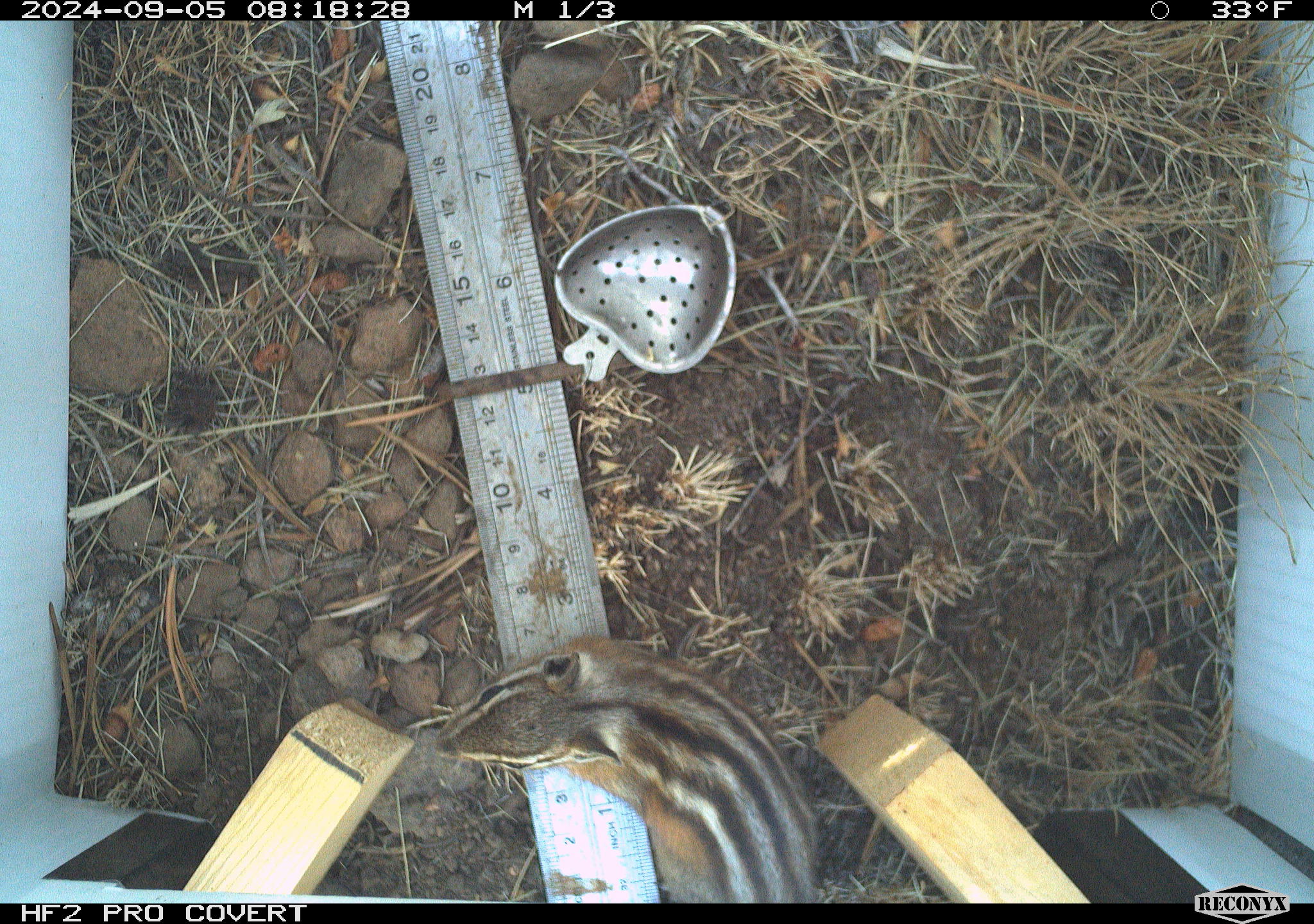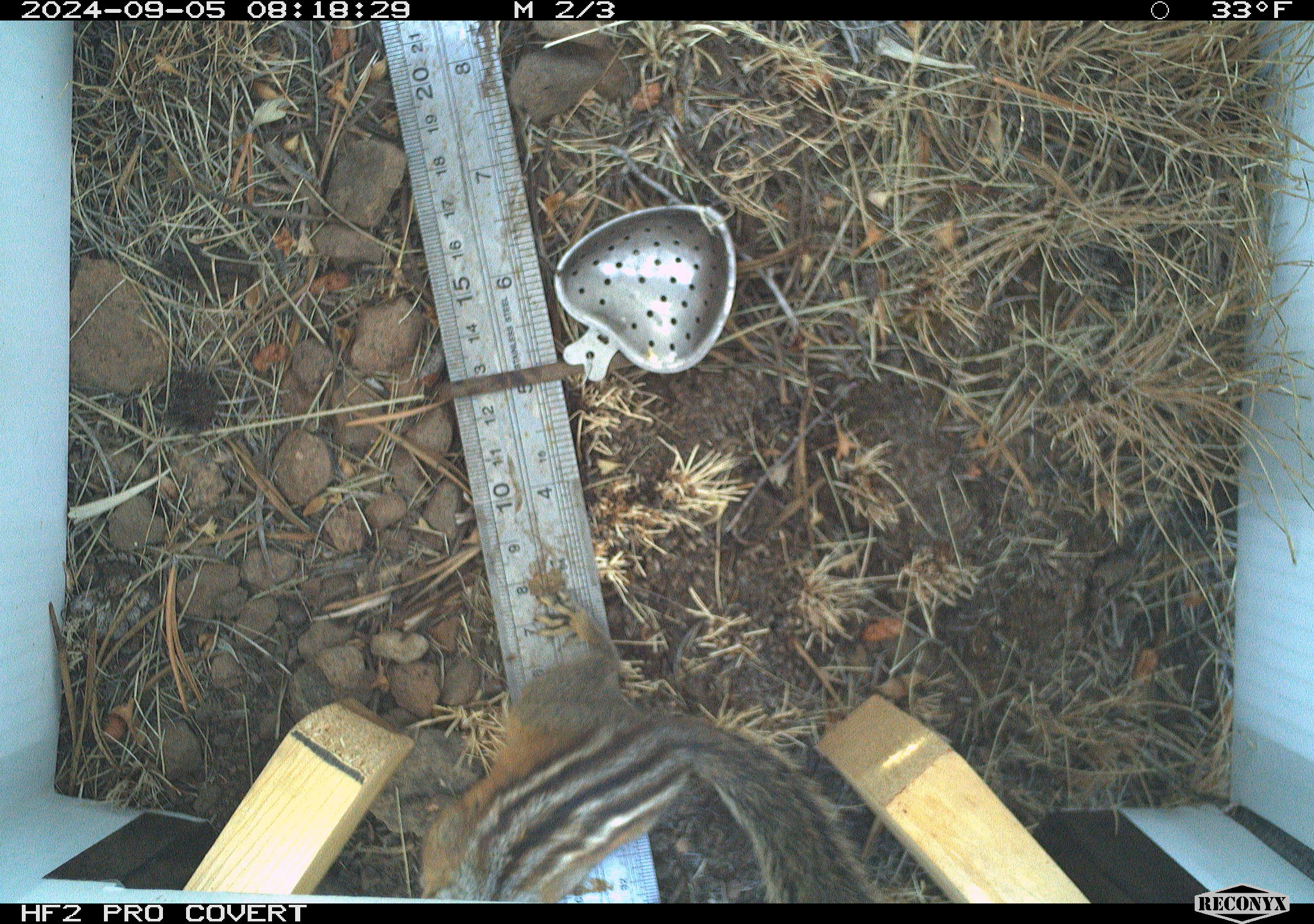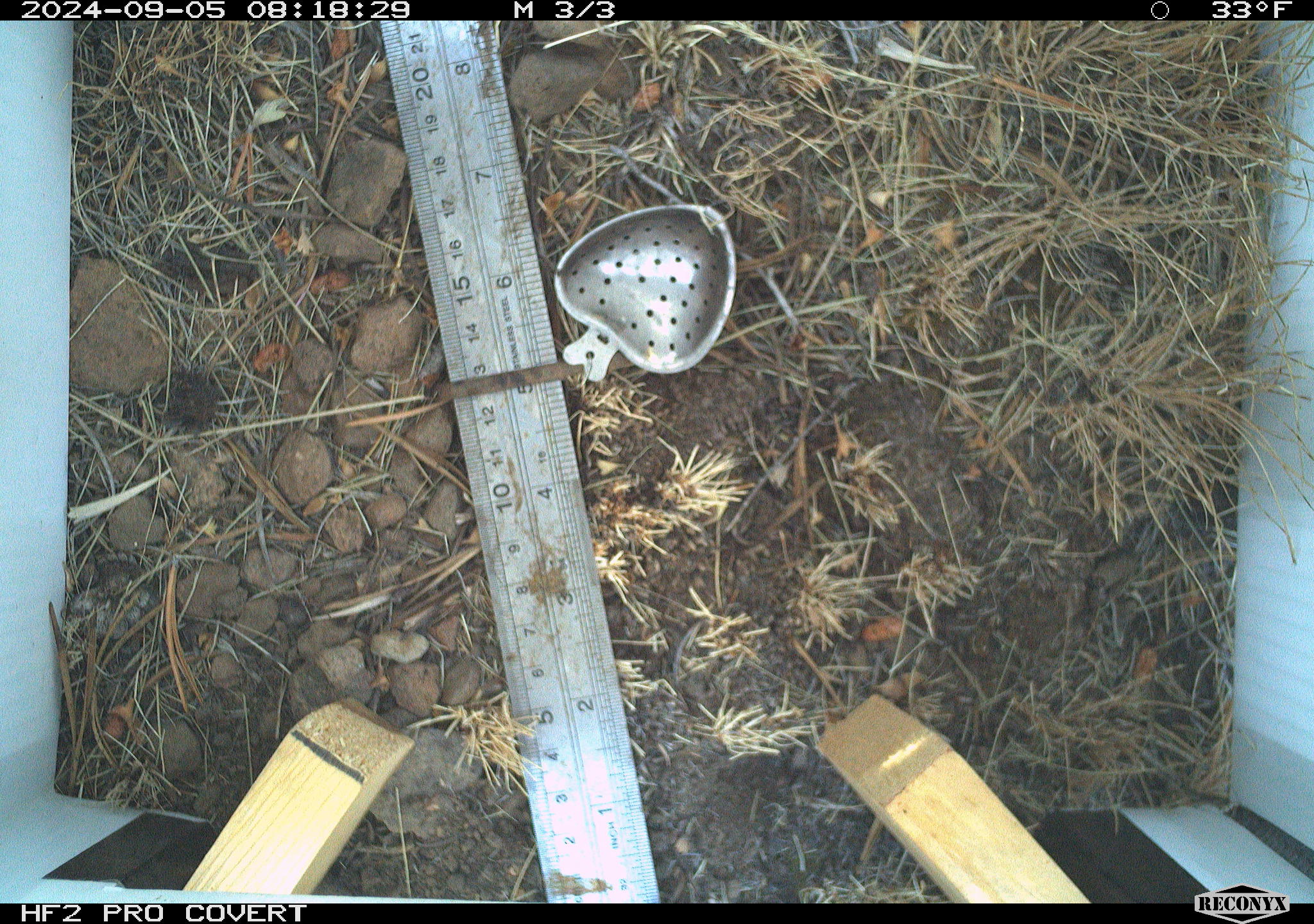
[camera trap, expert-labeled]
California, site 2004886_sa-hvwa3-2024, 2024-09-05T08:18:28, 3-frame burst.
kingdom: Animalia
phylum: Chordata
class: Mammalia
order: Rodentia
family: Sciuridae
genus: Neotamias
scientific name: Neotamias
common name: western chipmunks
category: neotamias species